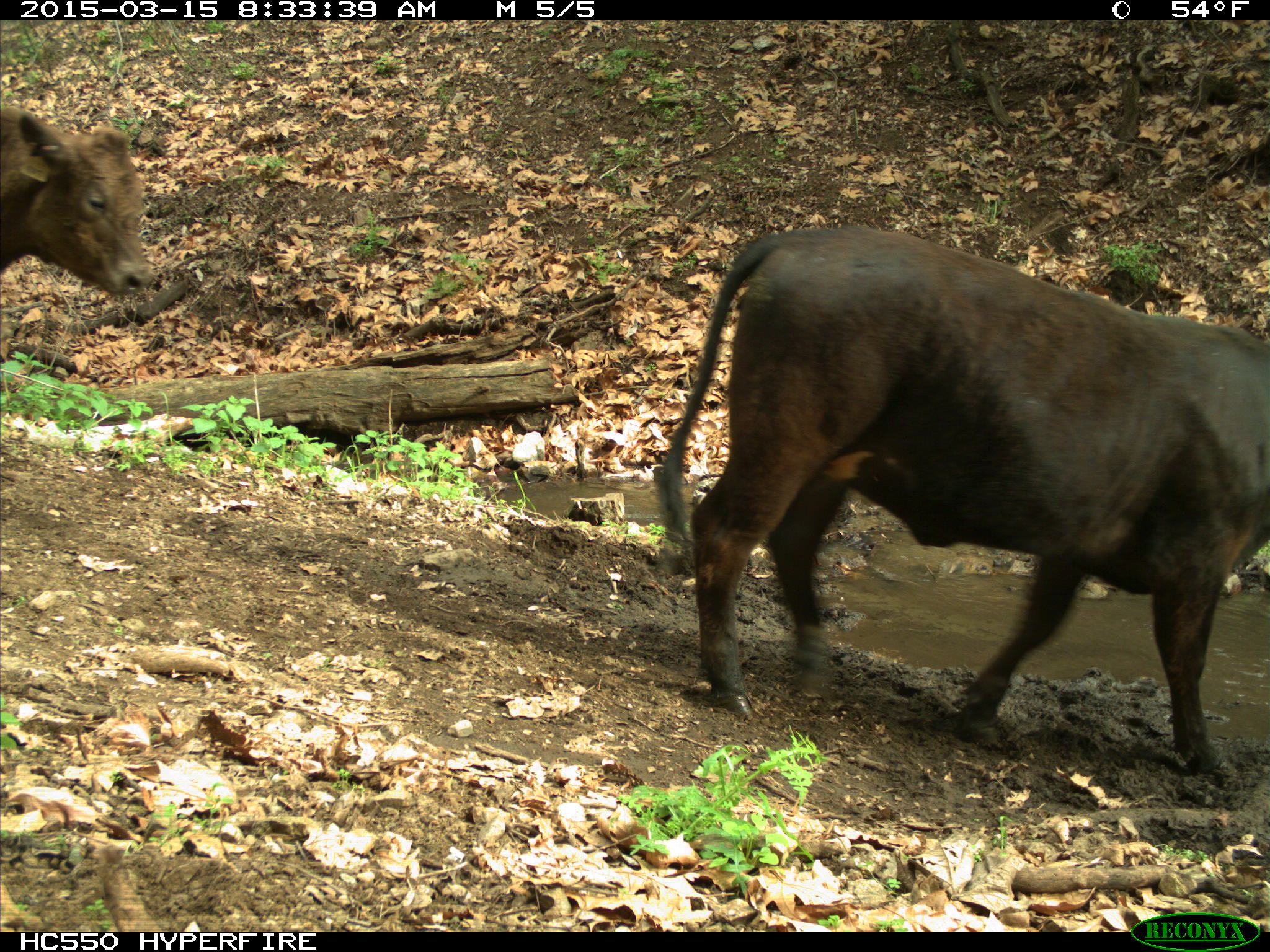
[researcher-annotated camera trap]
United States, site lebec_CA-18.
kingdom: Animalia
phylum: Chordata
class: Mammalia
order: Artiodactyla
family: Bovidae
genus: Bos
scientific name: Bos taurus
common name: domestic cow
Bos taurus (domestic cow).